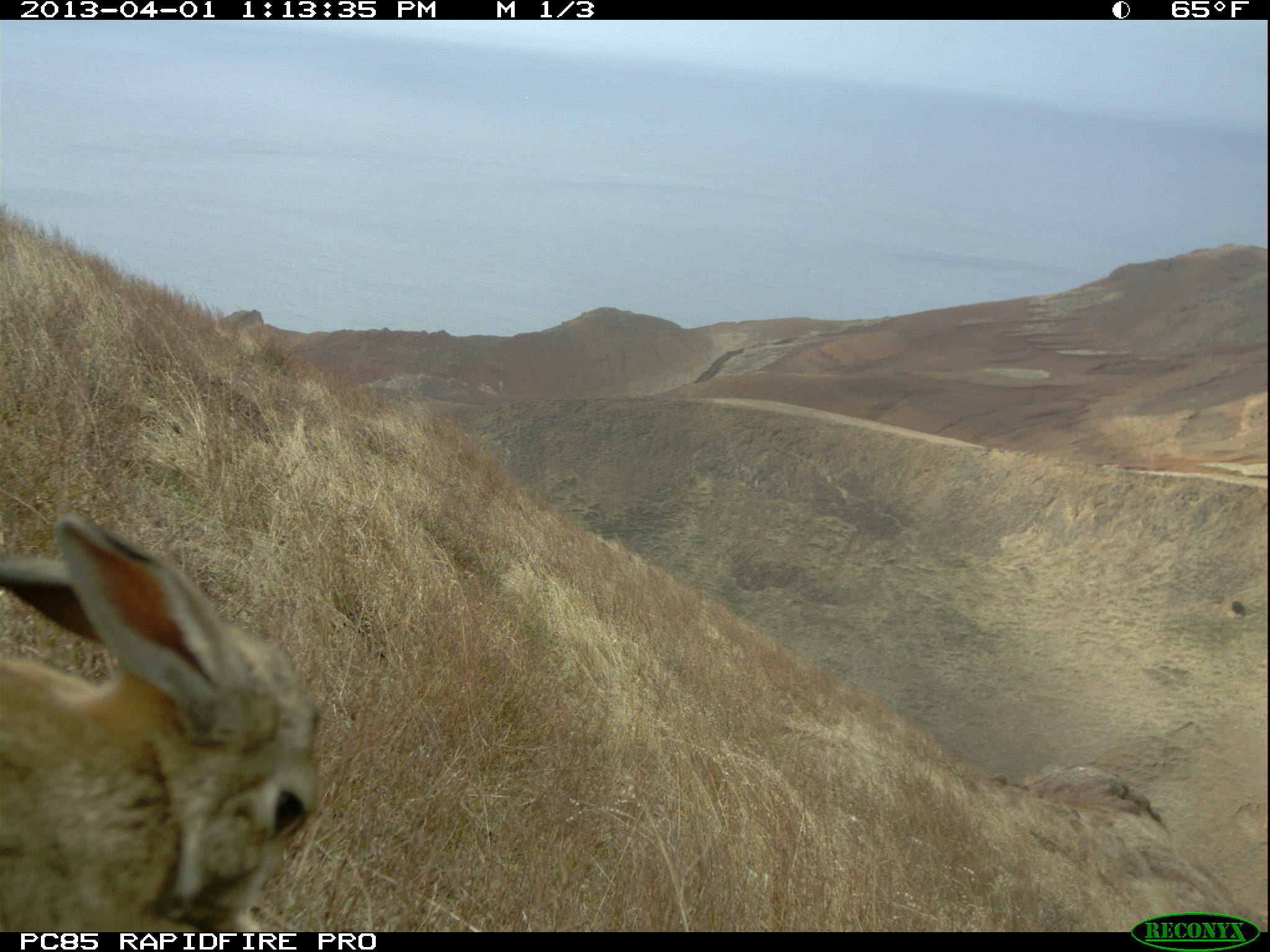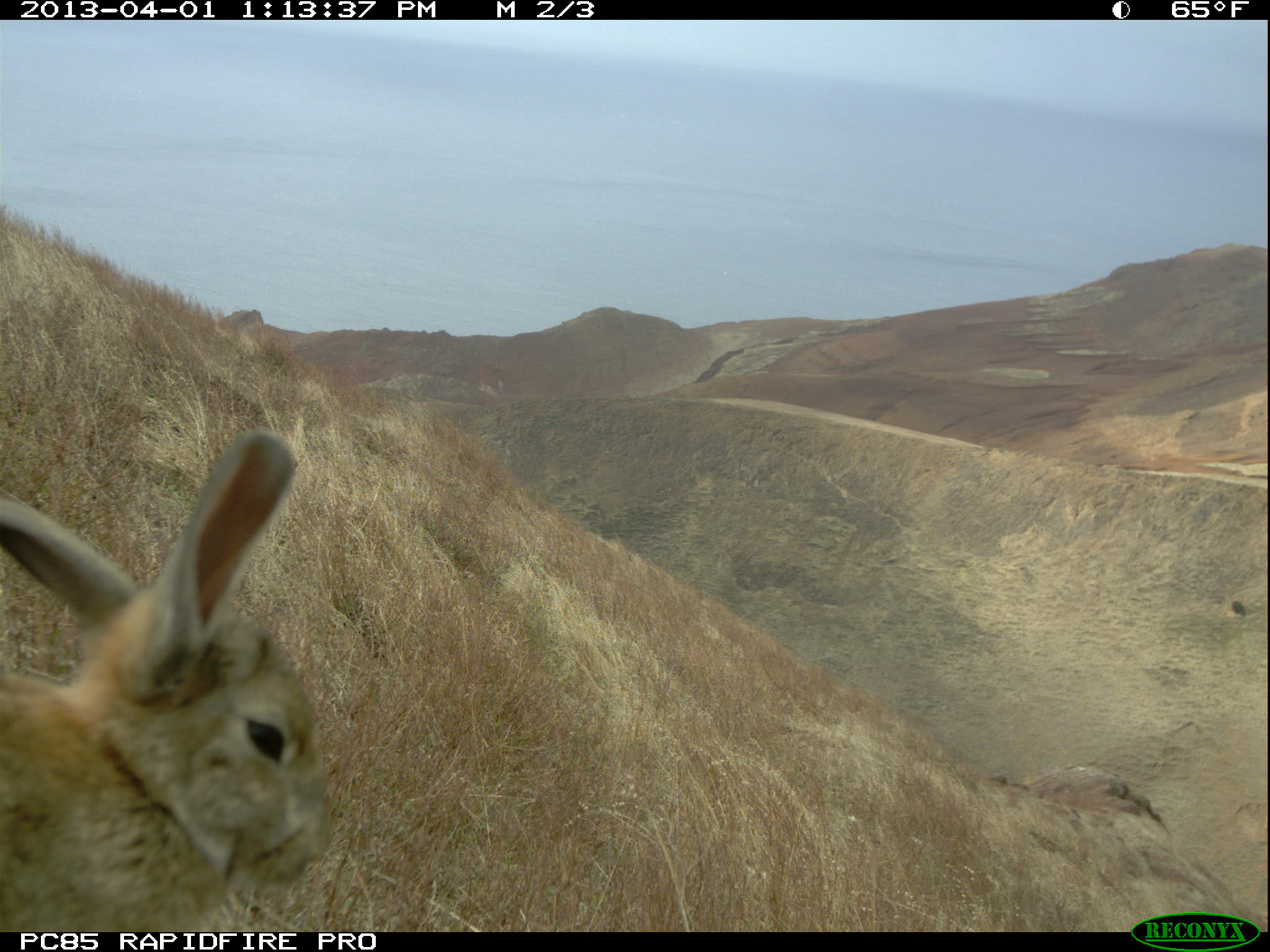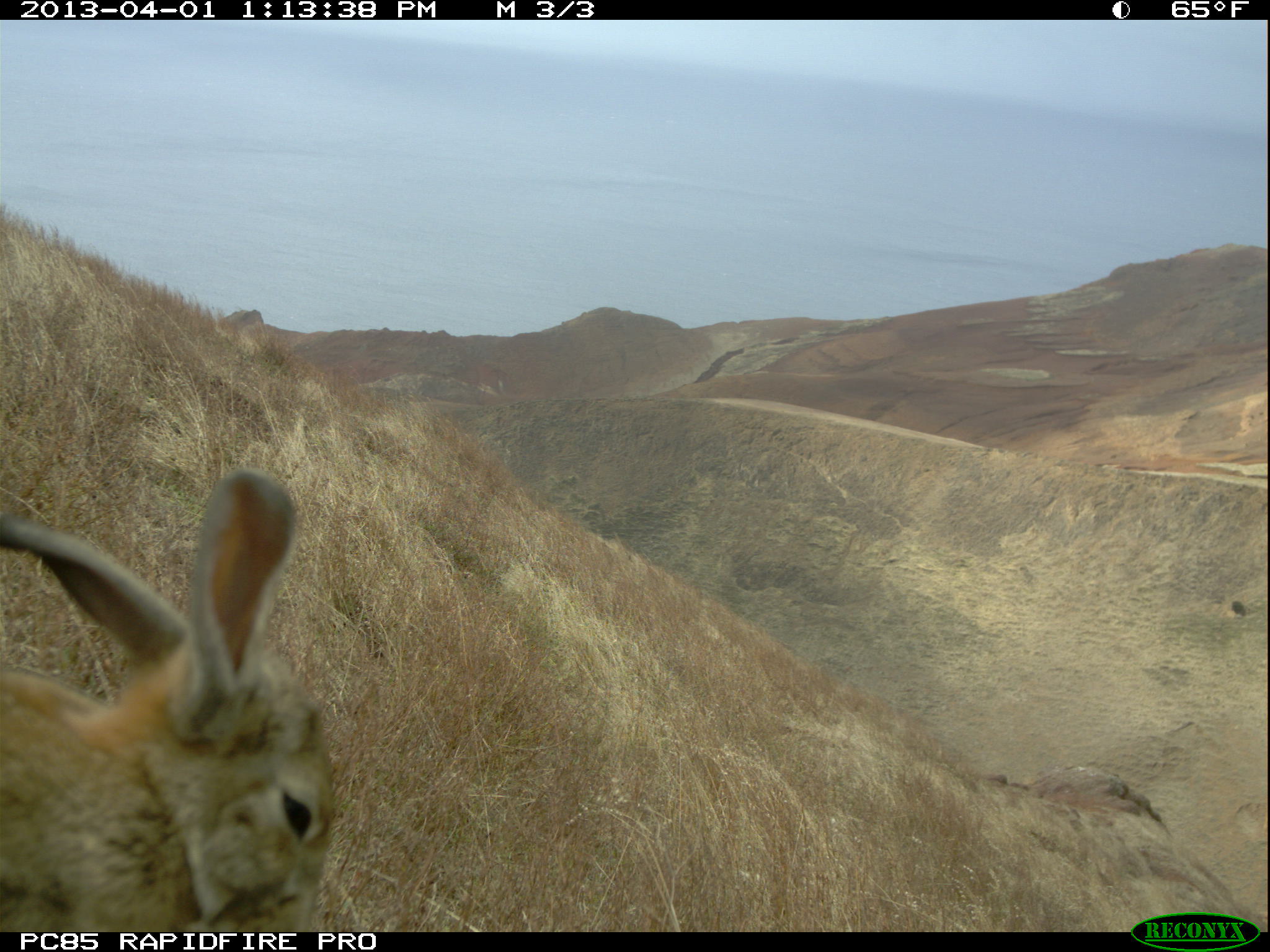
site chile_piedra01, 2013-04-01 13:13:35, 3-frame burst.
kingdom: Animalia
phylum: Chordata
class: Mammalia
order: Lagomorpha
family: Leporidae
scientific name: Leporidae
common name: rabbits and hares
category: rabbit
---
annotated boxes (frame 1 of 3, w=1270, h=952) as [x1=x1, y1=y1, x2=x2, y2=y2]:
rabbit: [x1=1, y1=510, x2=323, y2=931]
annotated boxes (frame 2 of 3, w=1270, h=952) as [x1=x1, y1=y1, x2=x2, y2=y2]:
rabbit: [x1=0, y1=434, x2=333, y2=933]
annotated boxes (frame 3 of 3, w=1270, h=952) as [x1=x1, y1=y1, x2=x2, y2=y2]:
rabbit: [x1=0, y1=465, x2=332, y2=935]